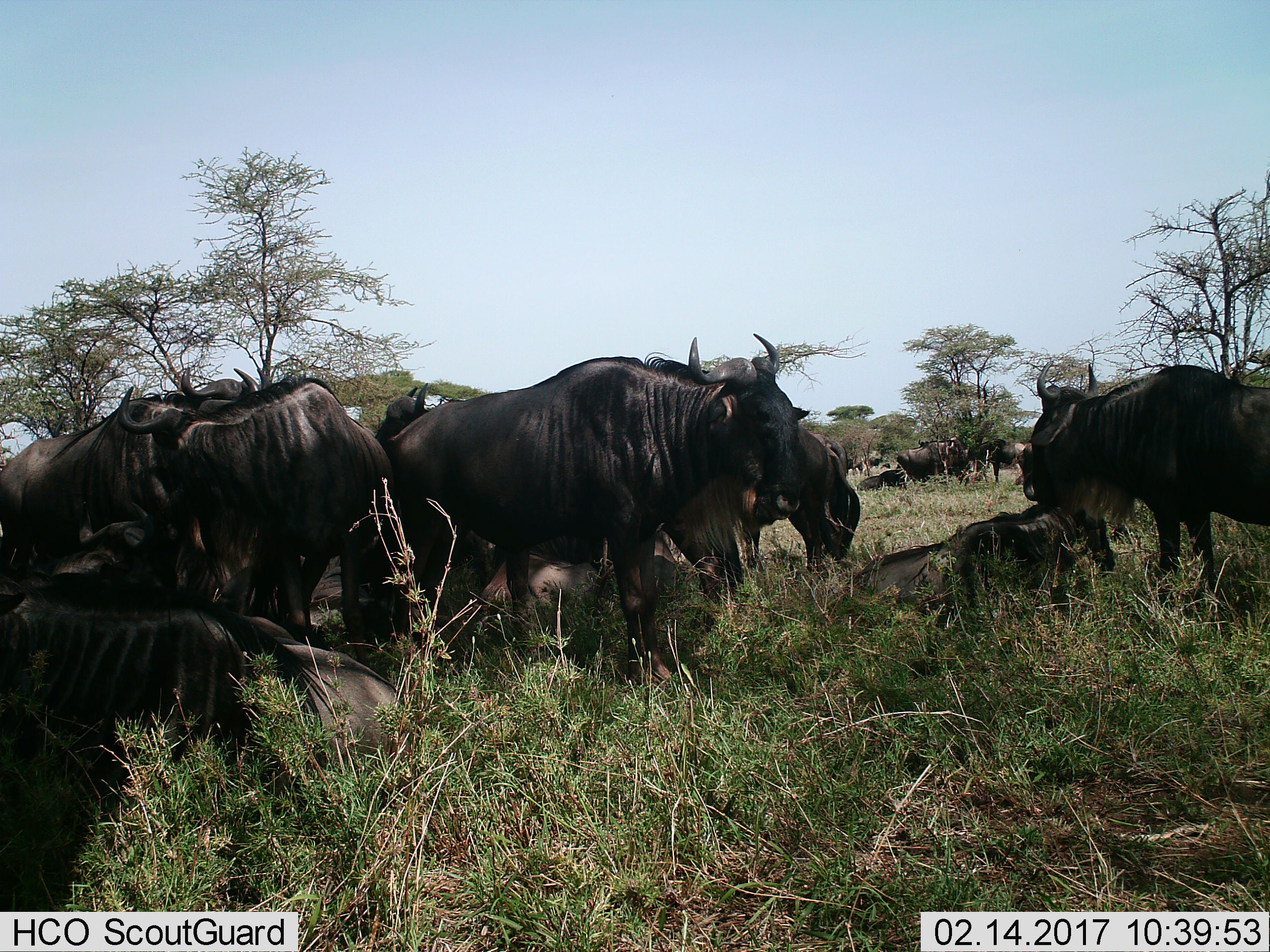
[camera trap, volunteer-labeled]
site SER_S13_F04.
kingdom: Animalia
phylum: Chordata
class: Mammalia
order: Artiodactyla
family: Bovidae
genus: Connochaetes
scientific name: Connochaetes taurinus taurinus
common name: blue wildebeest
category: wildebeestblue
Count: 11-50.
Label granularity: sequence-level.